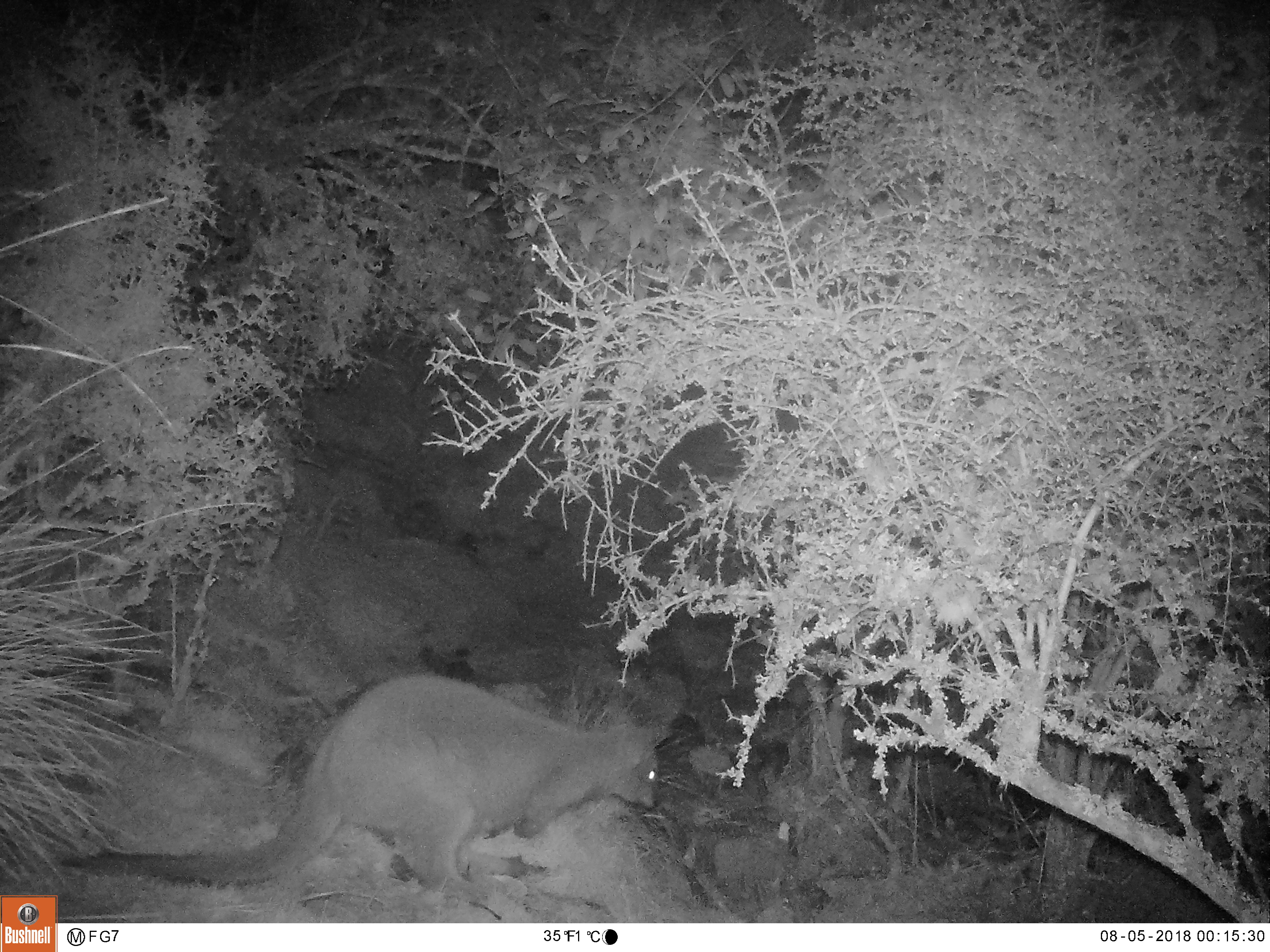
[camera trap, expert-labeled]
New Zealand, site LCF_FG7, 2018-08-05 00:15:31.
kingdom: Animalia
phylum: Chordata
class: Mammalia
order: Diprotodontia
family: Macropodidae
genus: Notamacropus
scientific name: Notamacropus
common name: wallaby